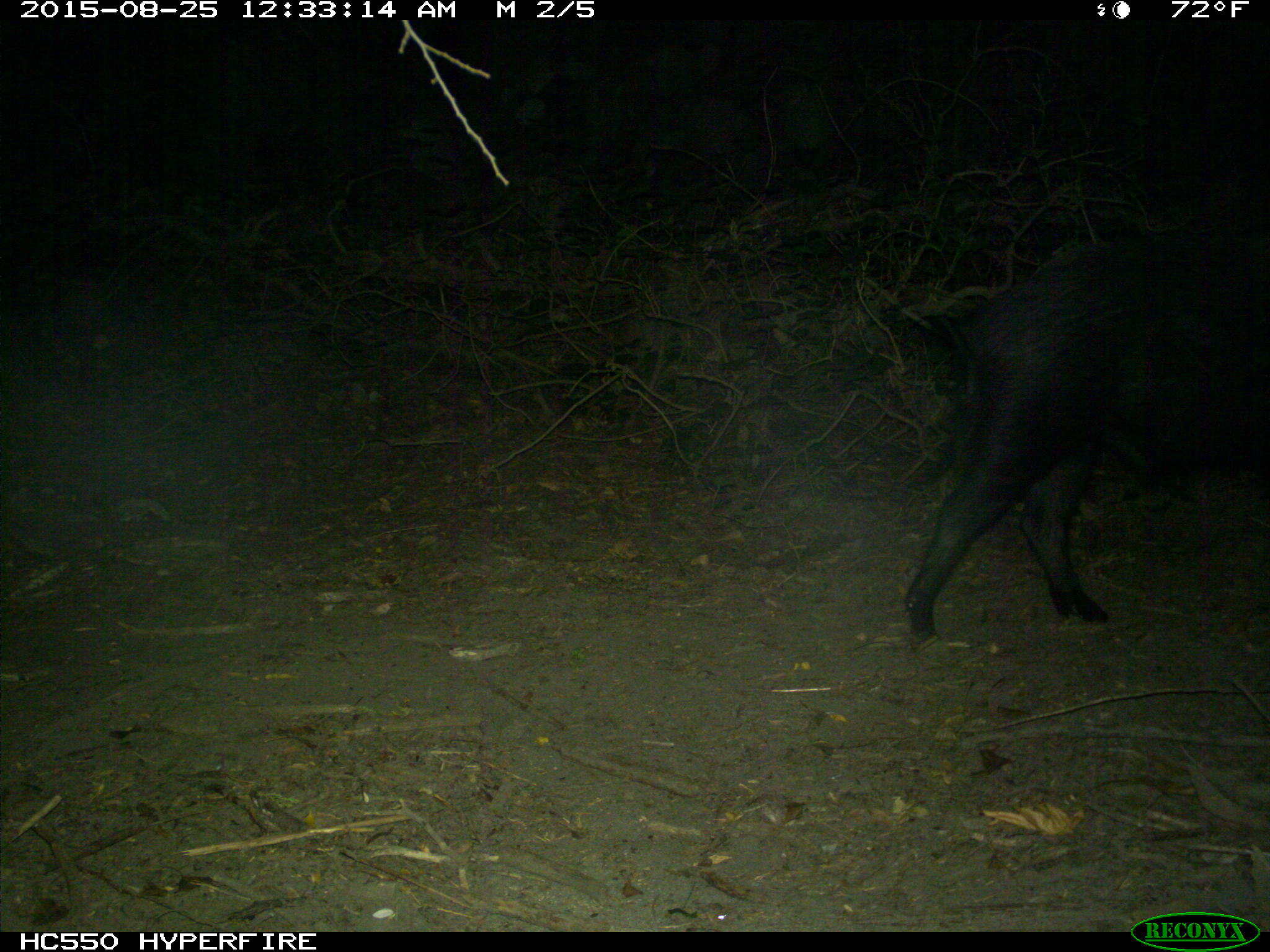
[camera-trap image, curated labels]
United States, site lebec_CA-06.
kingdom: Animalia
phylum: Chordata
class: Mammalia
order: Artiodactyla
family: Suidae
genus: Sus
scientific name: Sus scrofa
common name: wild boar